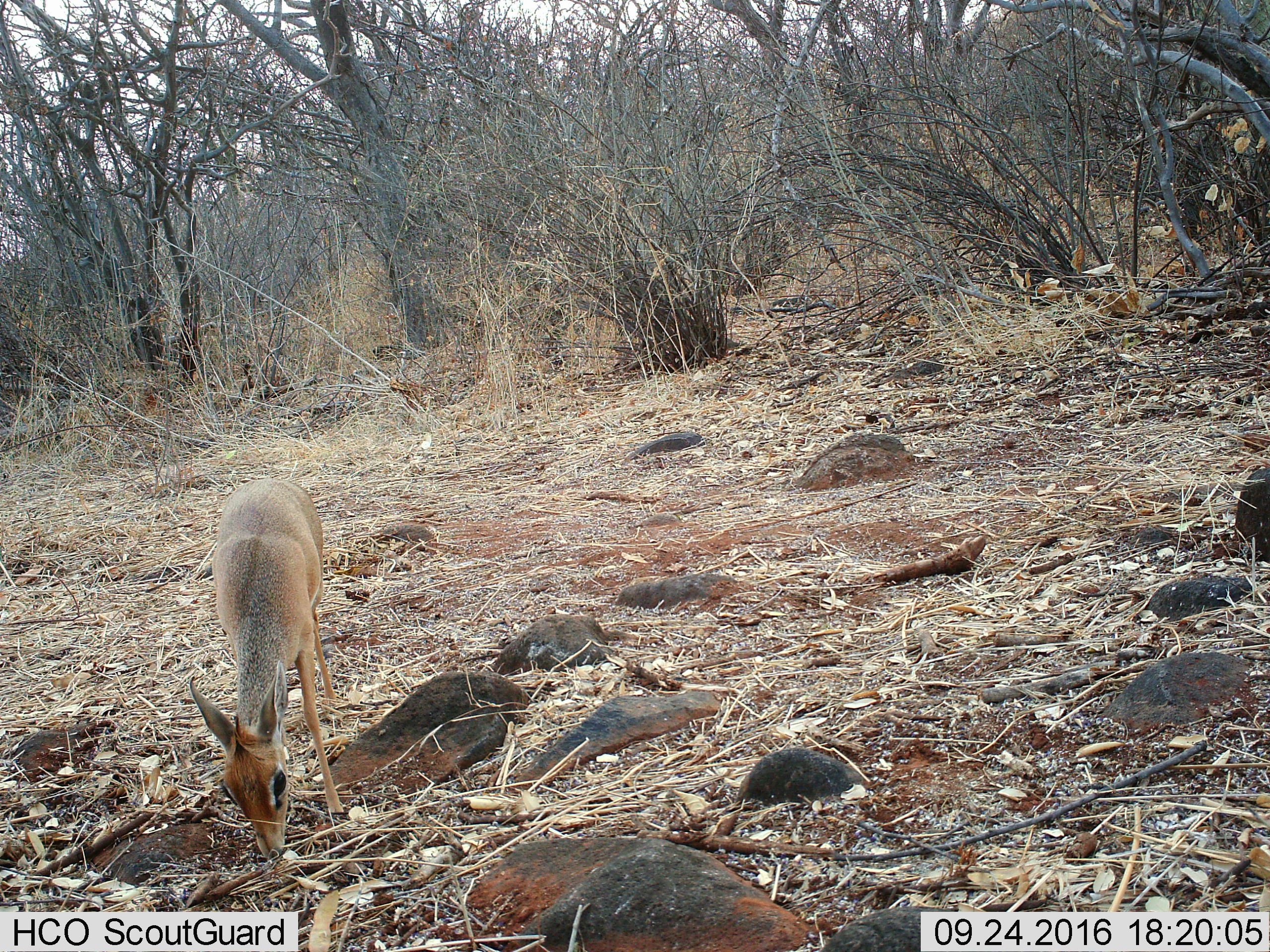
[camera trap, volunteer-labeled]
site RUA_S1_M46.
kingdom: Animalia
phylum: Chordata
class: Mammalia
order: Artiodactyla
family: Bovidae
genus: Madoqua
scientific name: Madoqua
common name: dik-dik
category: dikdik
Dikdik (dik-dik) (Madoqua), count 1. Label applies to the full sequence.